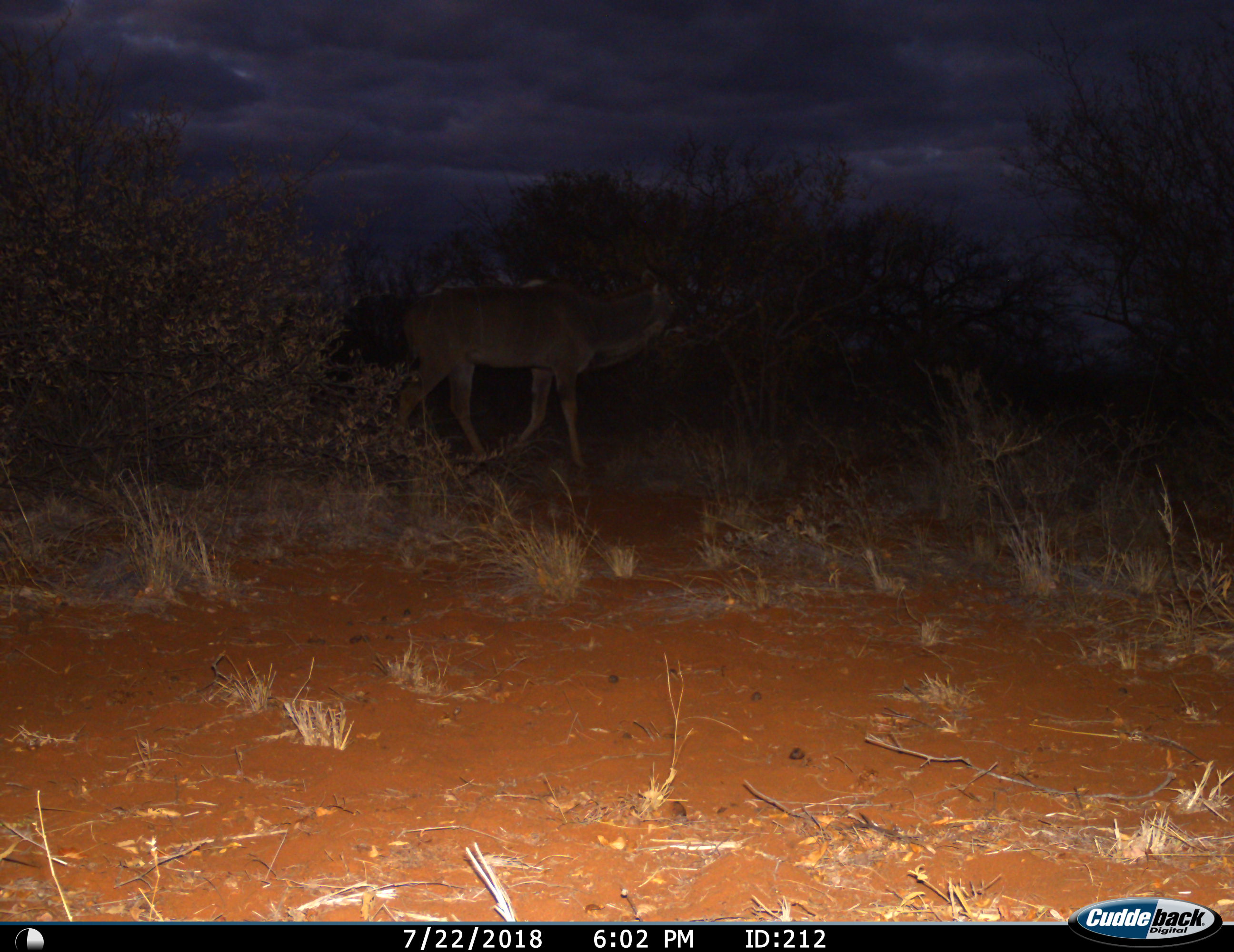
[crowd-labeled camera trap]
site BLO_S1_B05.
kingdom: Animalia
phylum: Chordata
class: Mammalia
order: Artiodactyla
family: Bovidae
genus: Tragelaphus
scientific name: Tragelaphus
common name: kudu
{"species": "kudu (Tragelaphus)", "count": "1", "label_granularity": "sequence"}